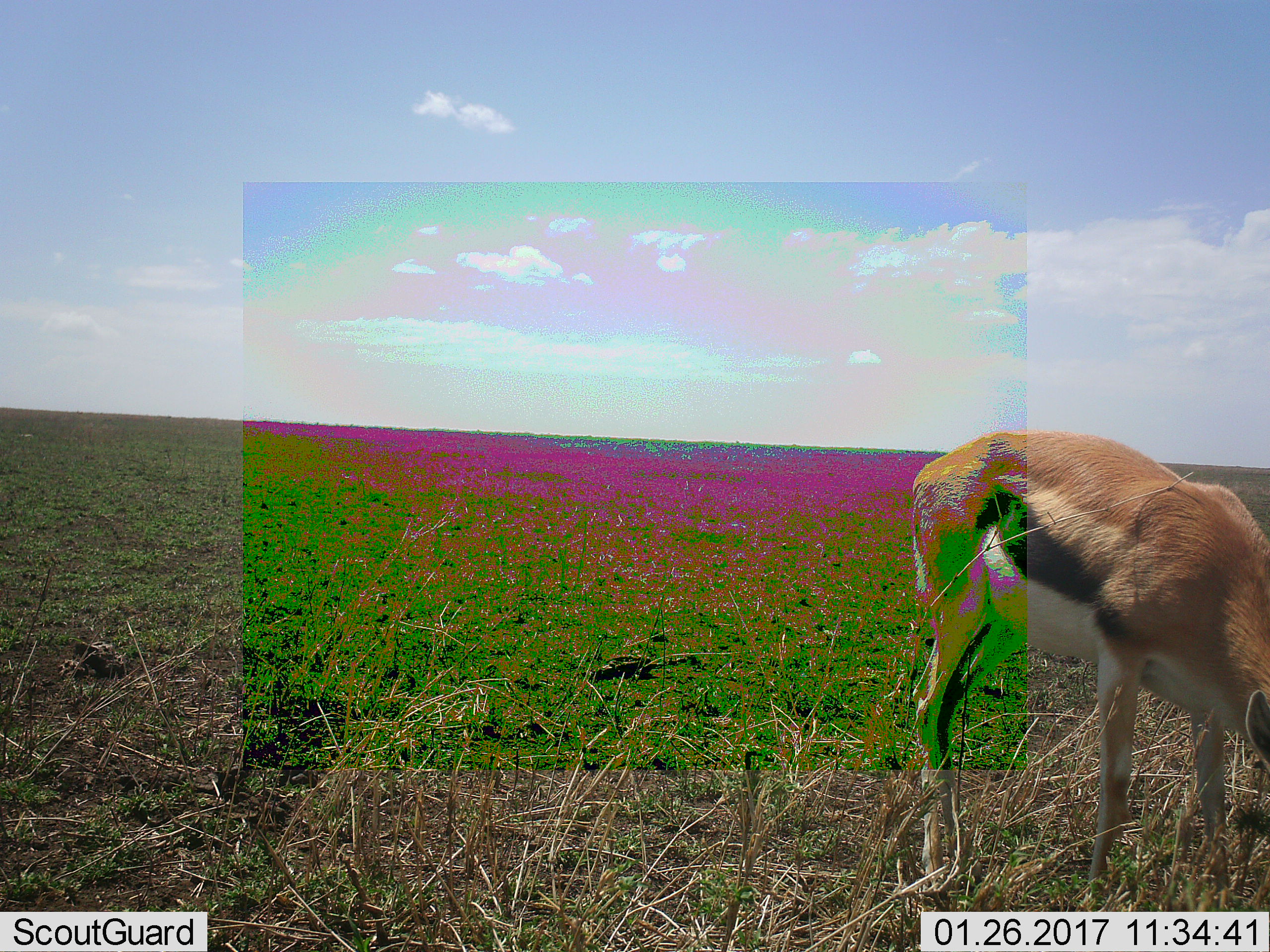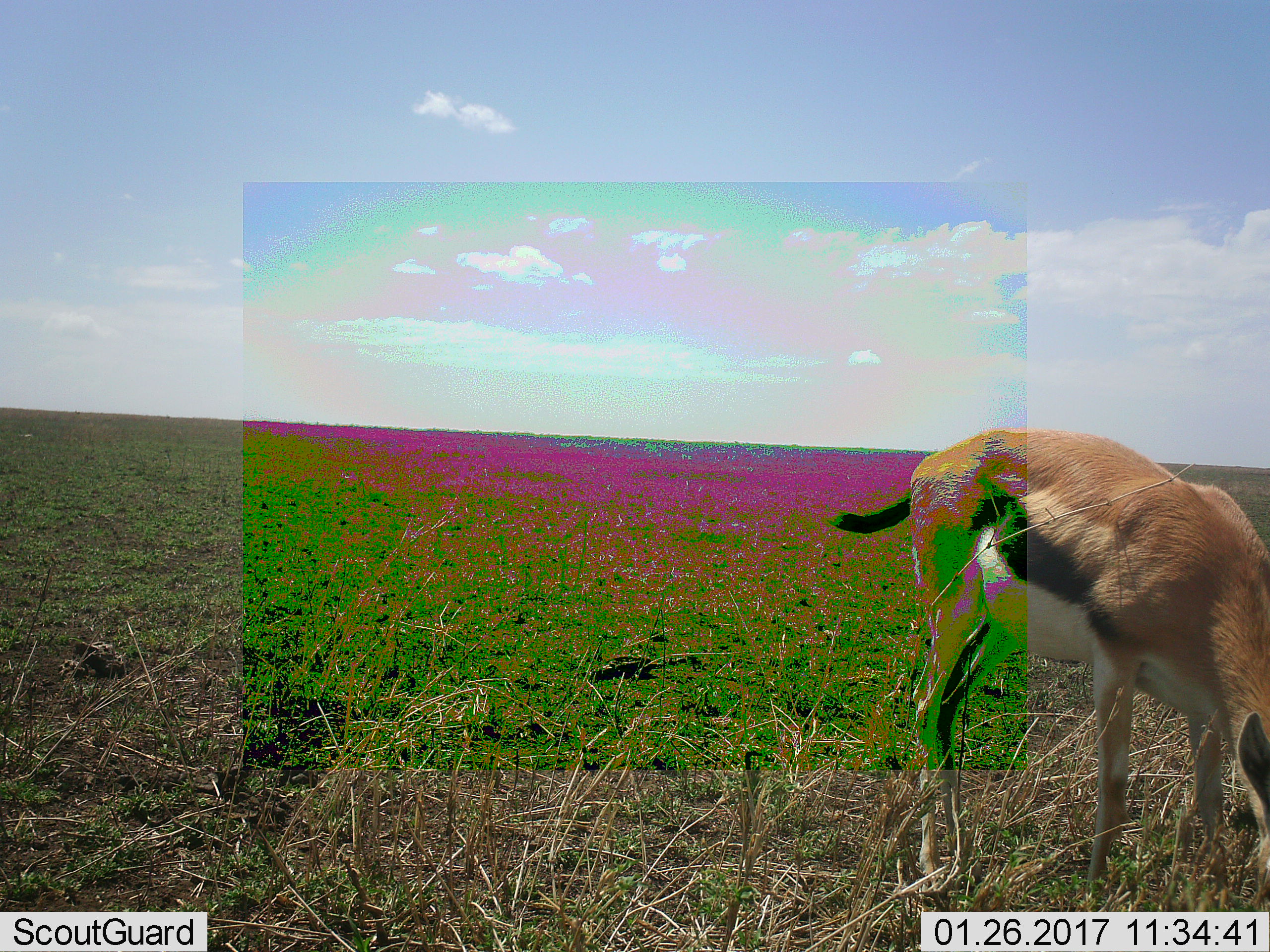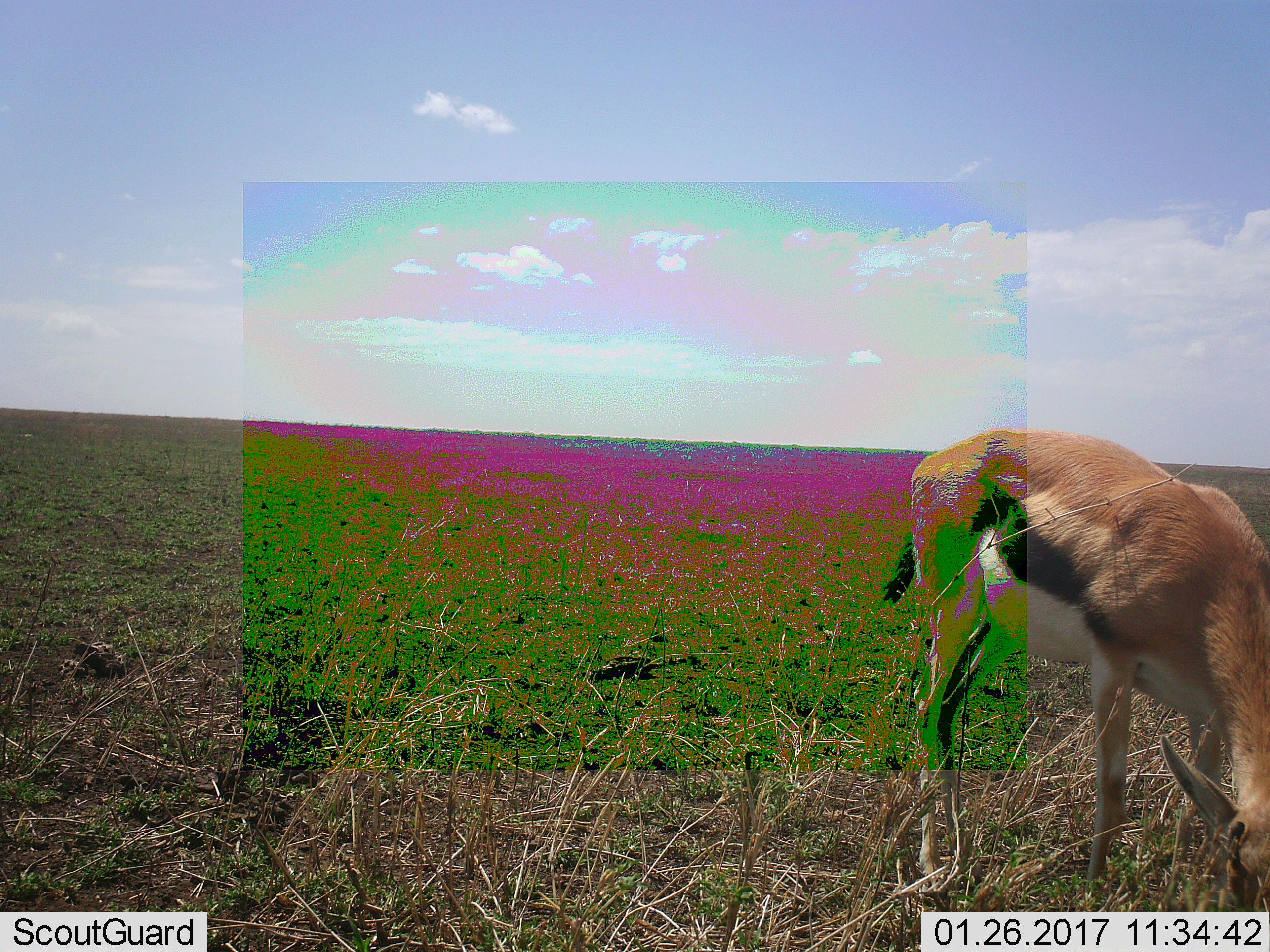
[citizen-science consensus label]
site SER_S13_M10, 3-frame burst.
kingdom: Animalia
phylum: Chordata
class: Mammalia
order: Artiodactyla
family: Bovidae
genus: Eudorcas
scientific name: Eudorcas thomsonii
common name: thomson's gazelle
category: gazellethomsons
Gazellethomsons (thomson's gazelle) (Eudorcas thomsonii), count 1. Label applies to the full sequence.